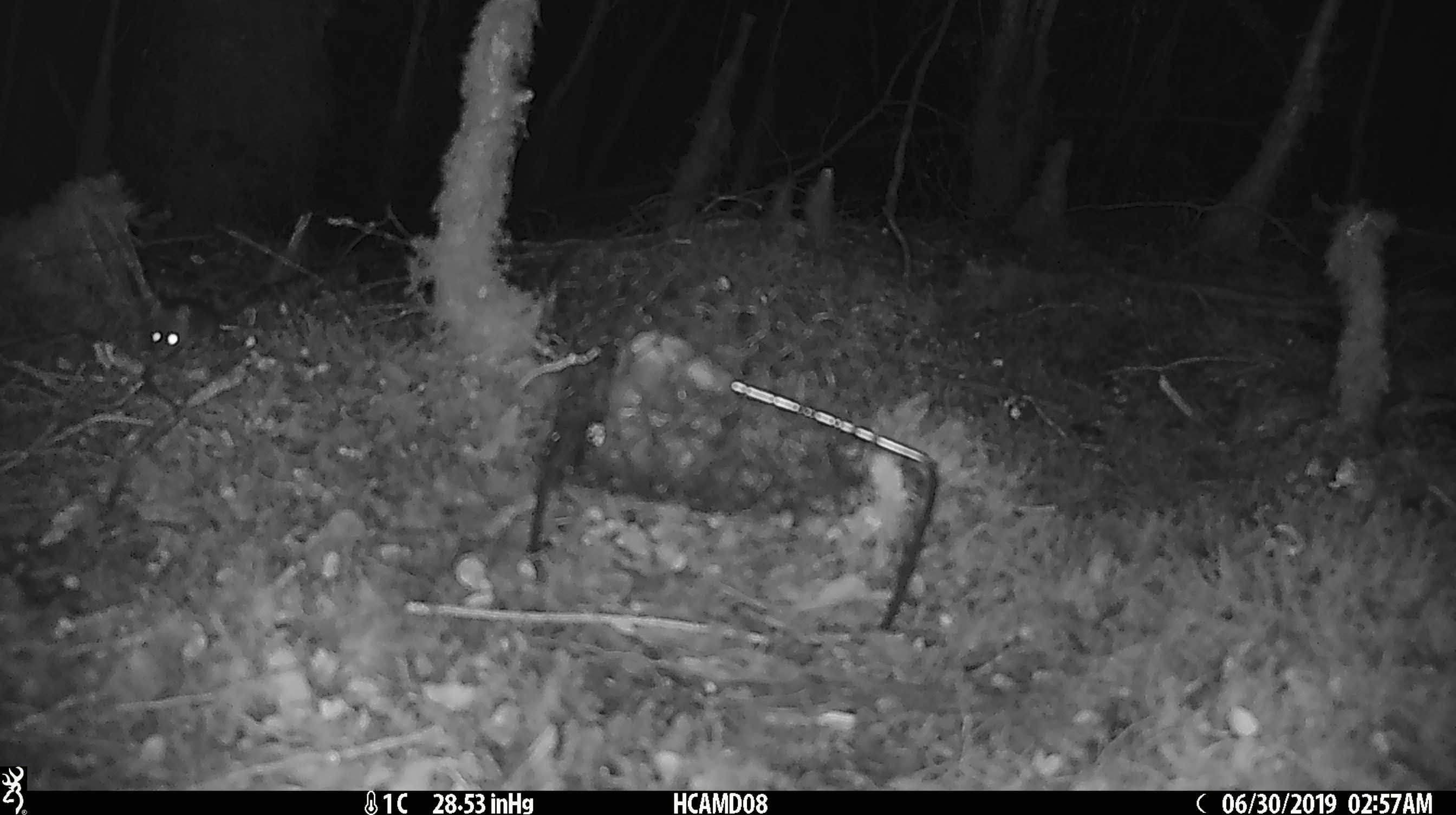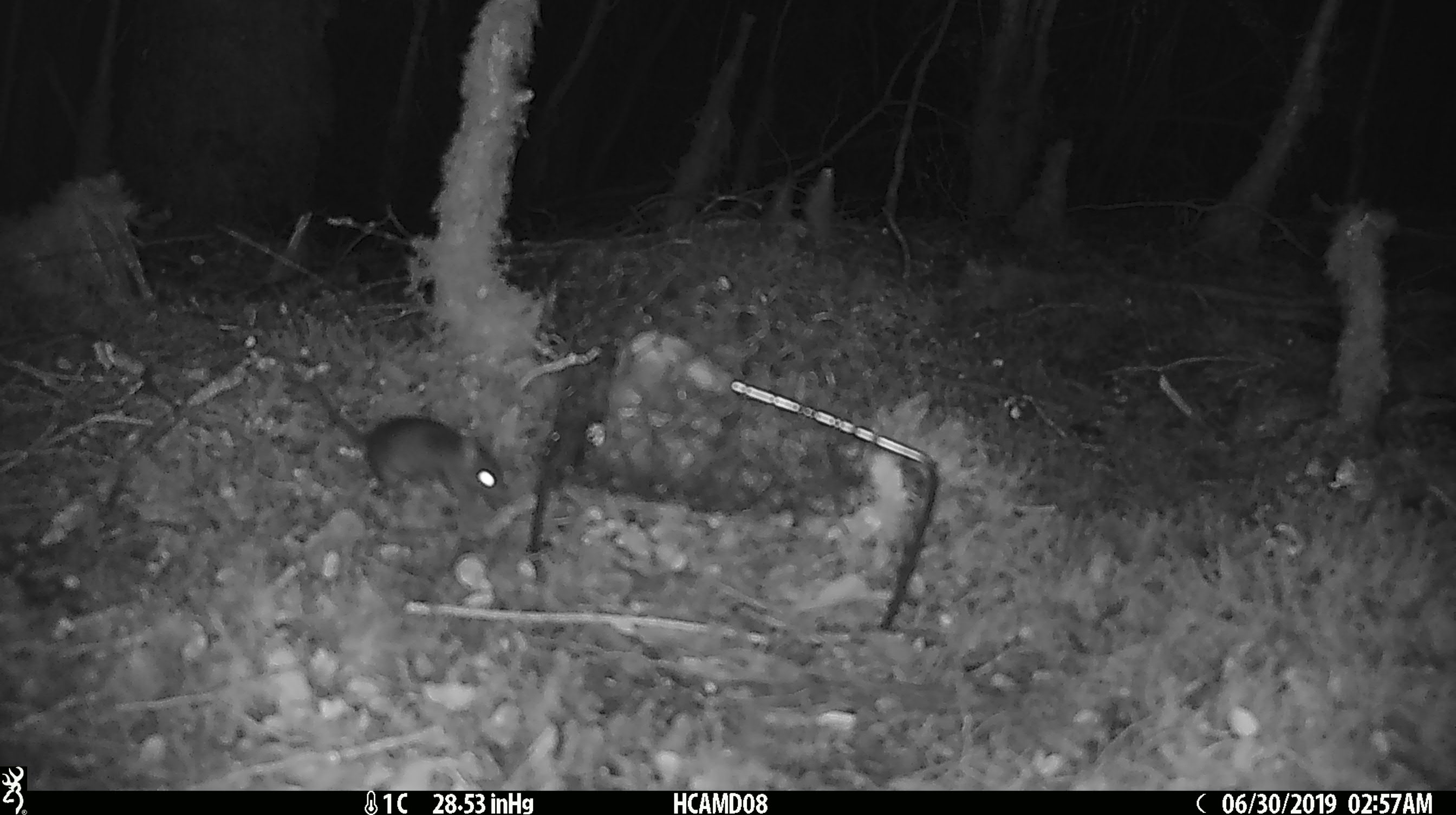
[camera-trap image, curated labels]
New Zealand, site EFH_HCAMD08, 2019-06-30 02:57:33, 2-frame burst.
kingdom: Animalia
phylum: Chordata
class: Mammalia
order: Rodentia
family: Muridae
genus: Mus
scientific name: Mus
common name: mouse